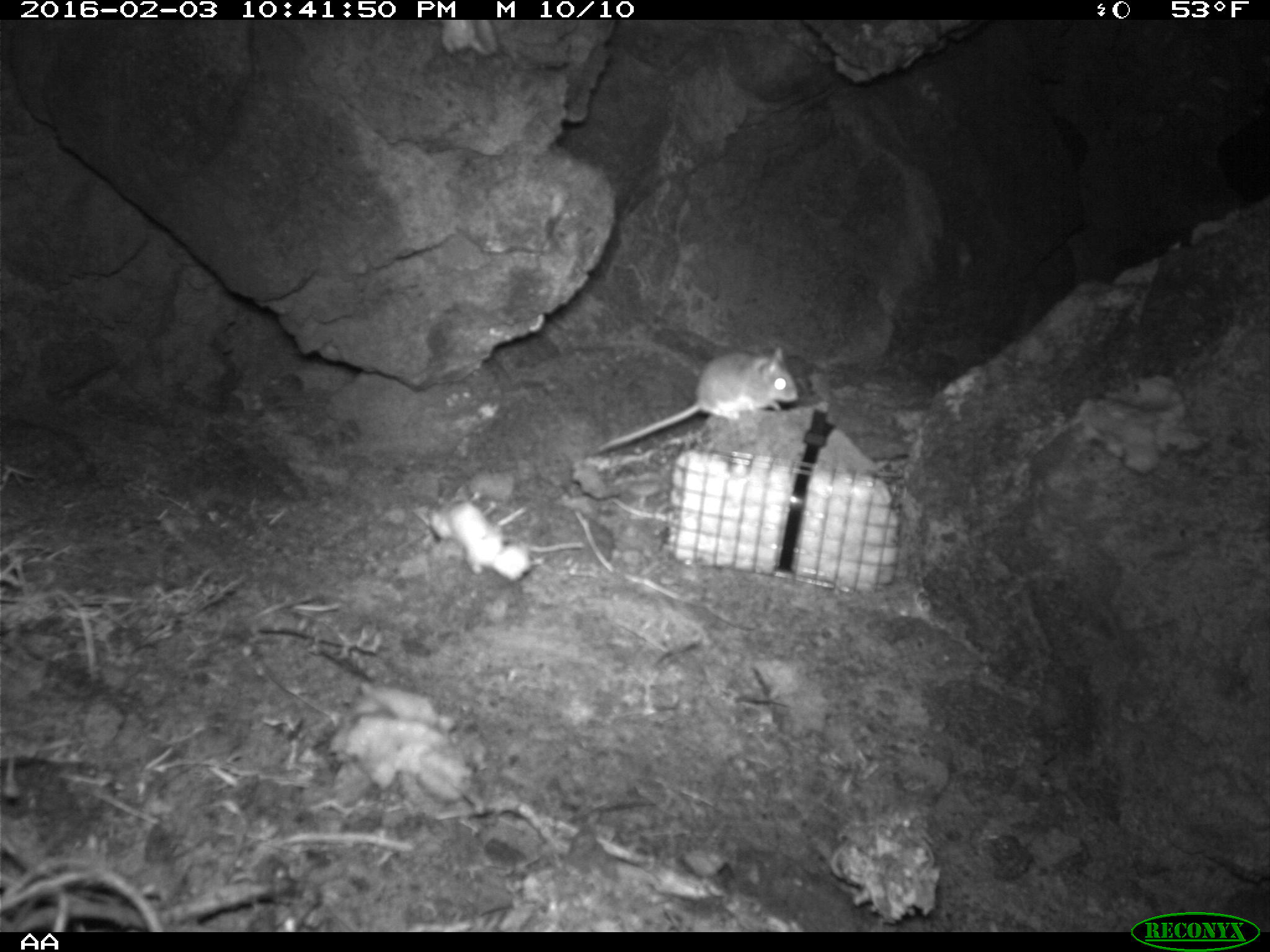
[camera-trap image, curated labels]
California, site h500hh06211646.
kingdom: Animalia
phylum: Chordata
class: Mammalia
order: Rodentia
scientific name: Rodentia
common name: rodent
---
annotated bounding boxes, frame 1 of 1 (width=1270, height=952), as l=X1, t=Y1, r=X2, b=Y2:
rodent: l=597, t=346, r=797, b=452